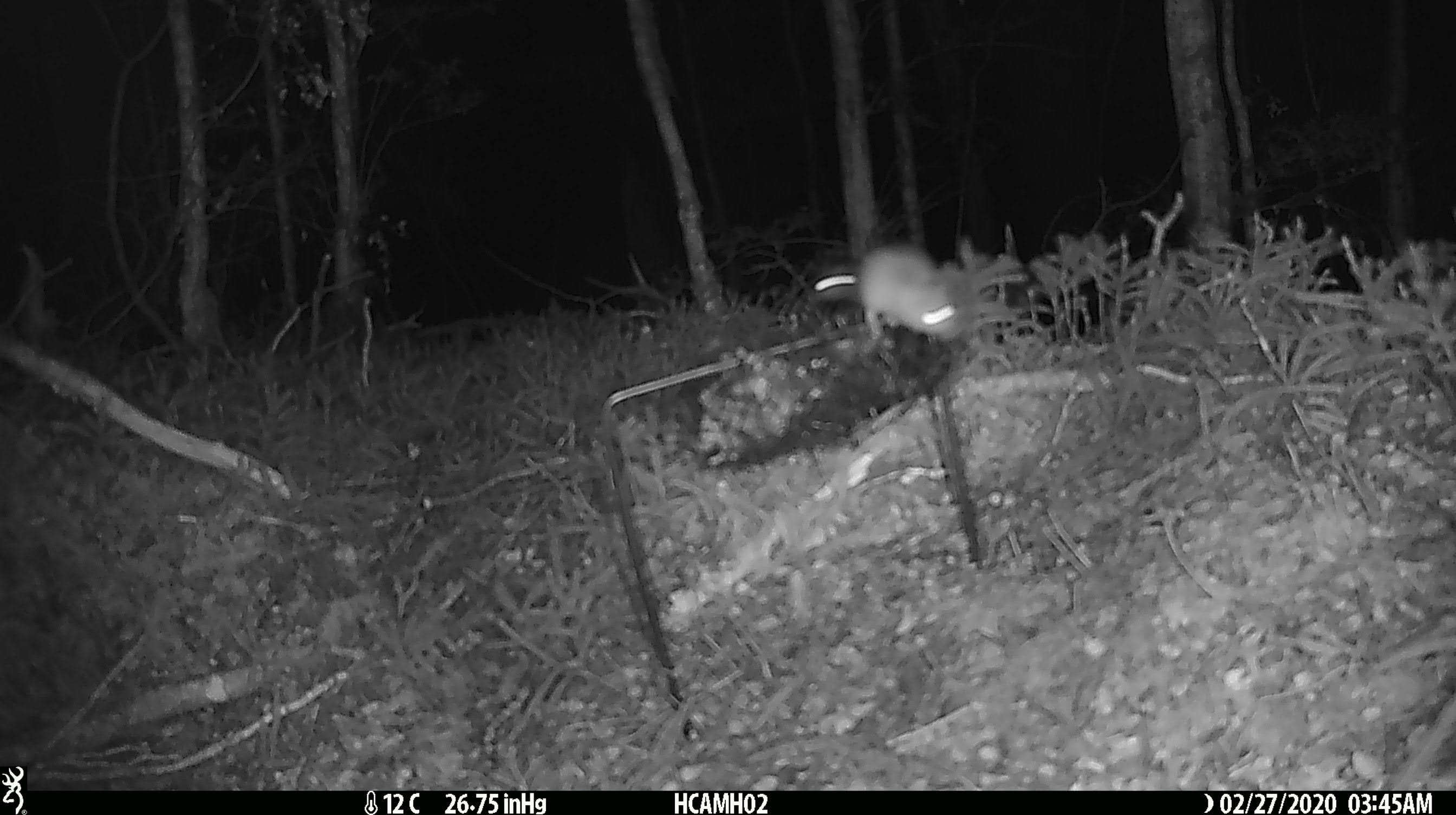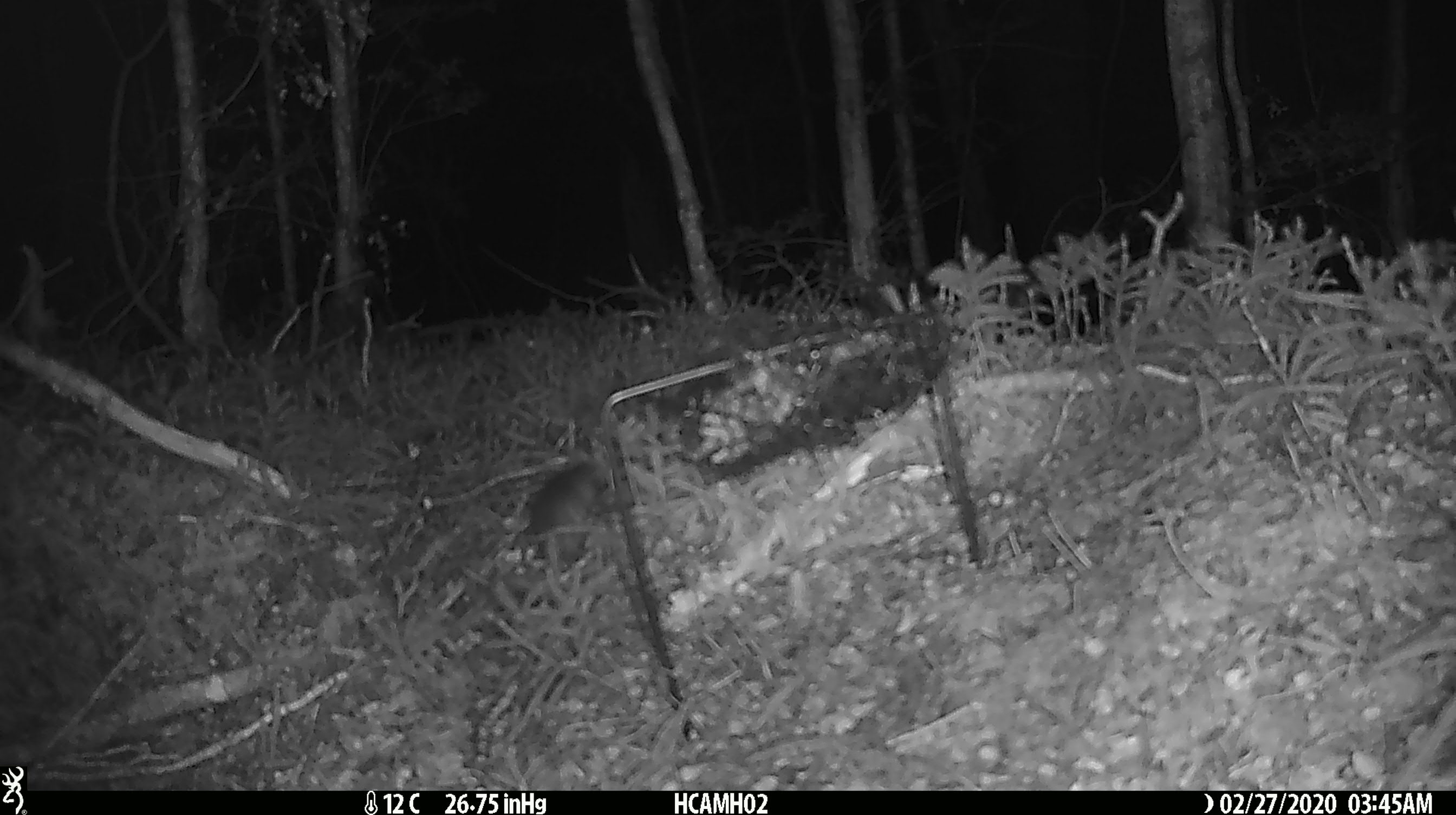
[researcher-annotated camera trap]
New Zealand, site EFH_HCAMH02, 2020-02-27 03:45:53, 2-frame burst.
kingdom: Animalia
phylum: Chordata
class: Mammalia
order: Rodentia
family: Muridae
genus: Mus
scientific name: Mus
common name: mouse